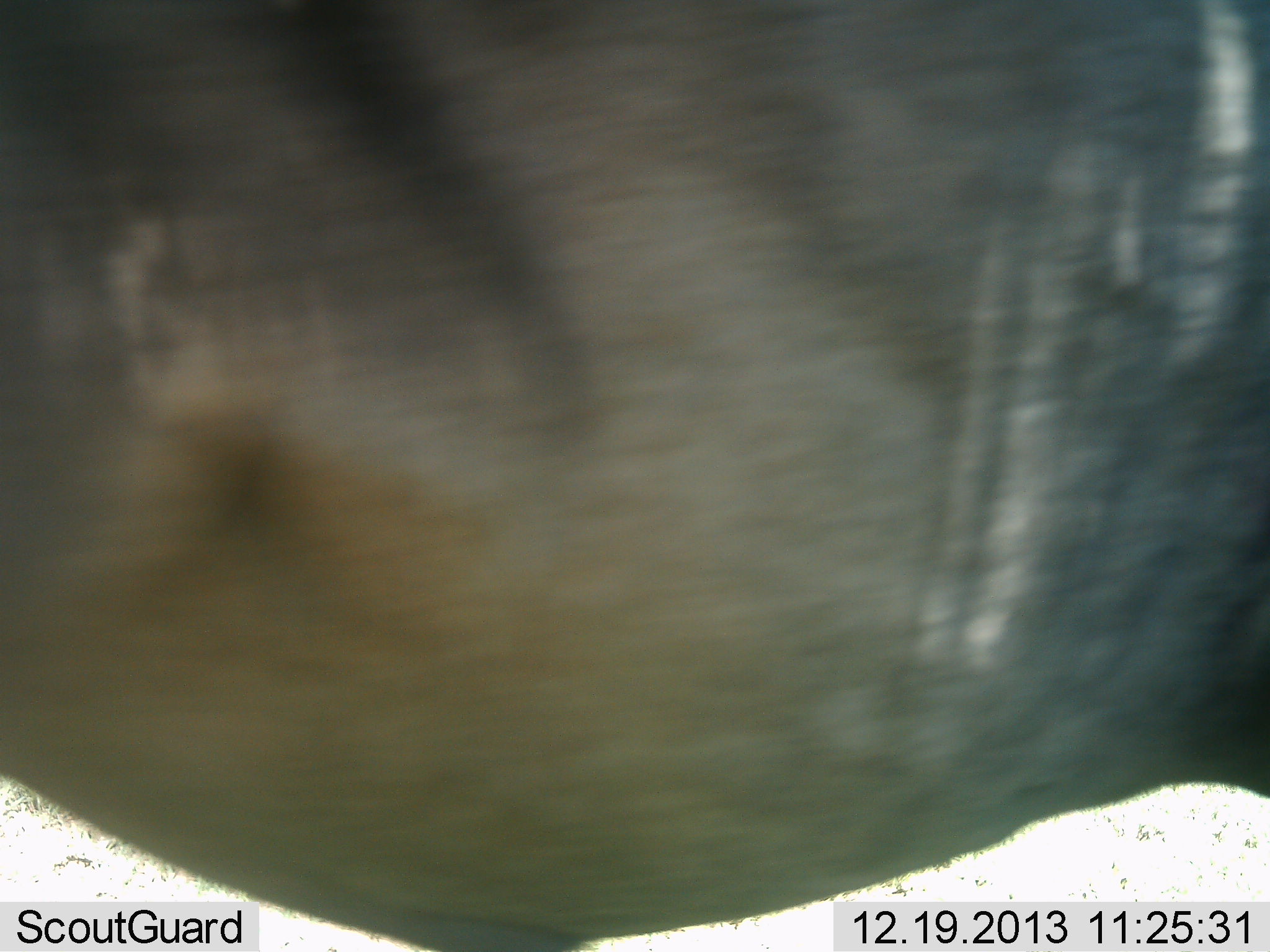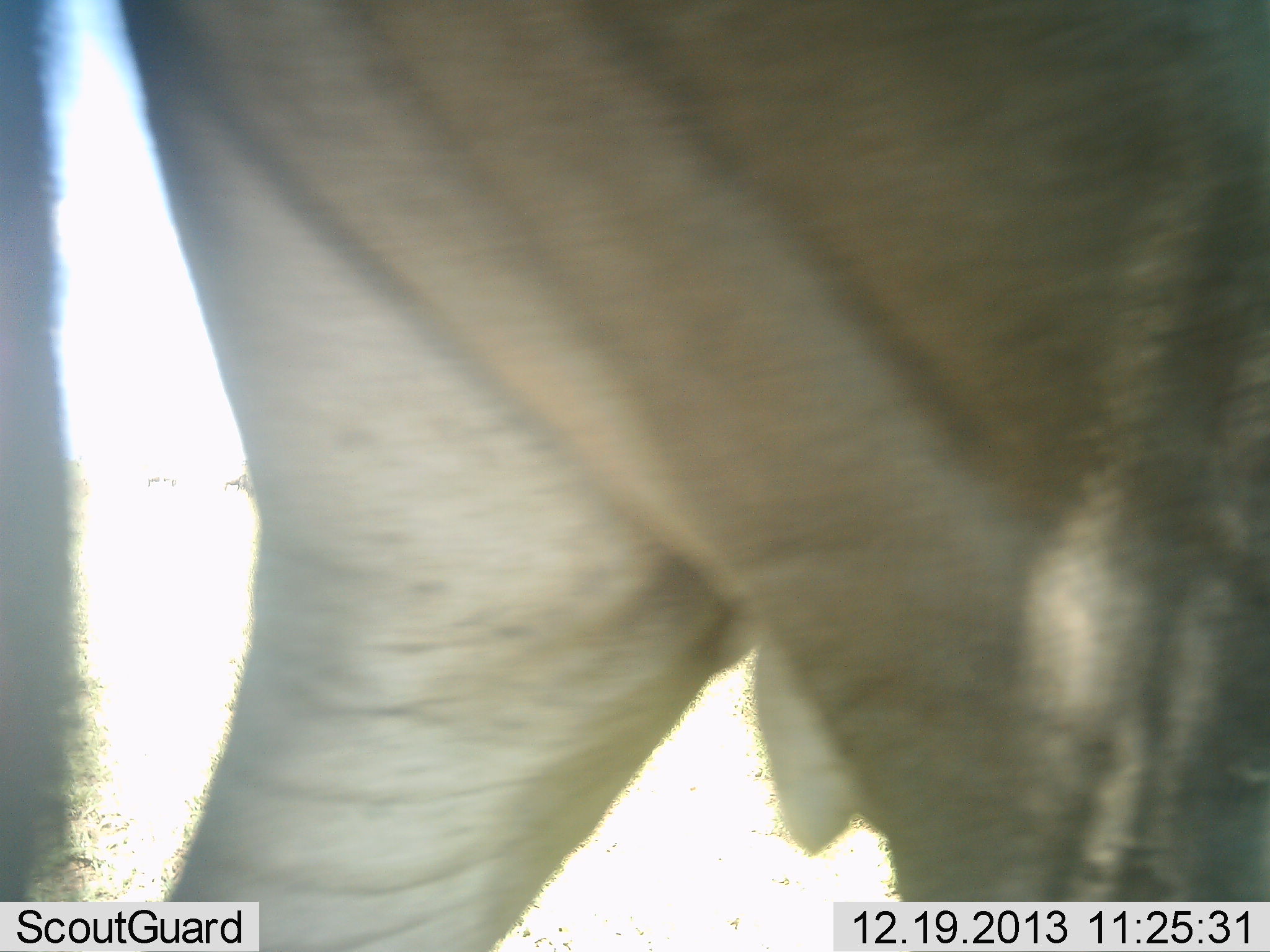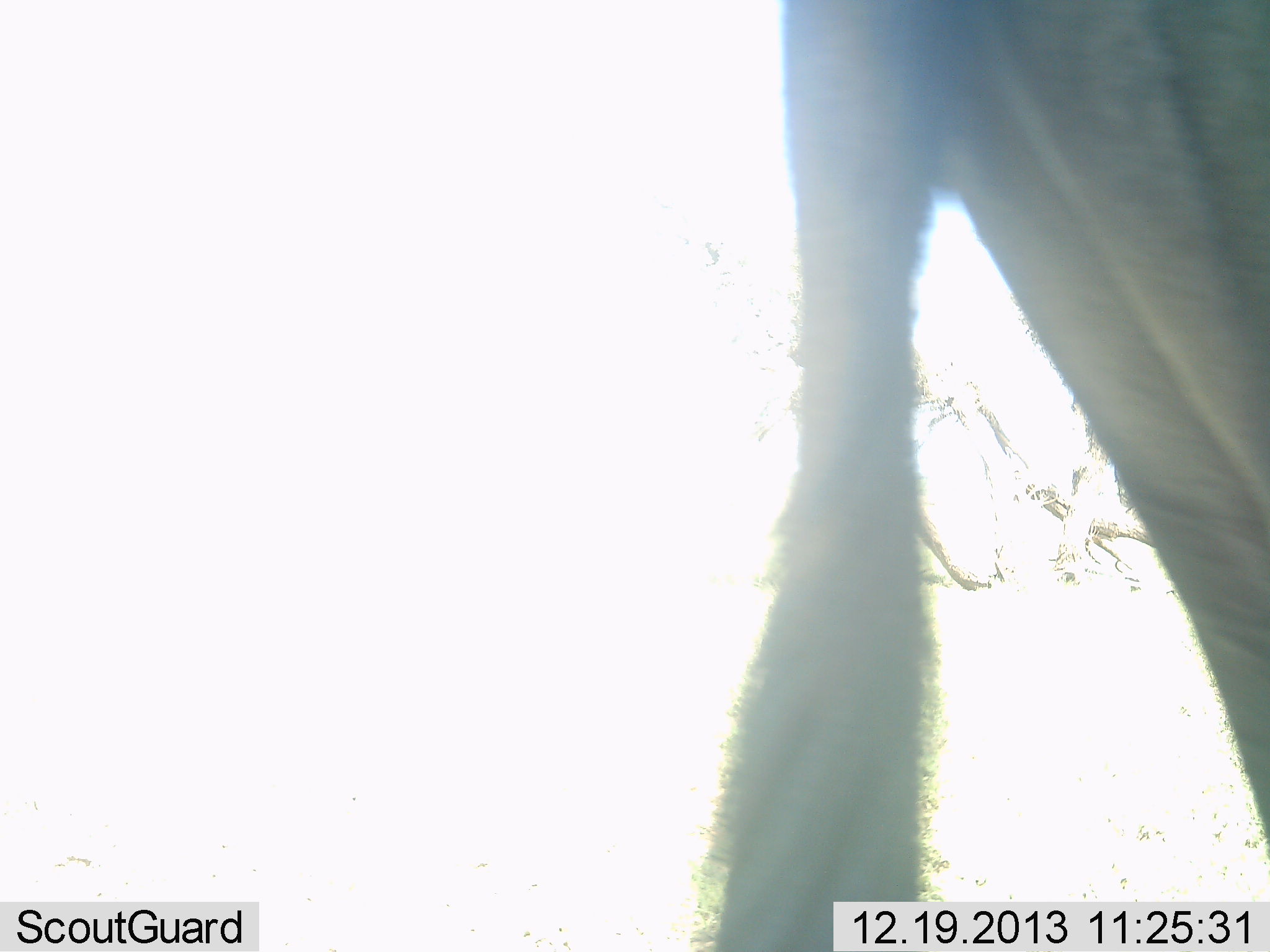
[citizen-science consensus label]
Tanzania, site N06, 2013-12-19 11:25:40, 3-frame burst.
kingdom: Animalia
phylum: Chordata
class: Mammalia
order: Artiodactyla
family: Bovidae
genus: Connochaetes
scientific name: Connochaetes taurinus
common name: blue wildebeest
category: wildebeest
Wildebeest (blue wildebeest) (Connochaetes taurinus), count 1. Behavior (volunteer vote fractions): standing 10%, resting 0%, moving 90%, interacting 0%. Young present (vote fraction): 0%. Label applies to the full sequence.